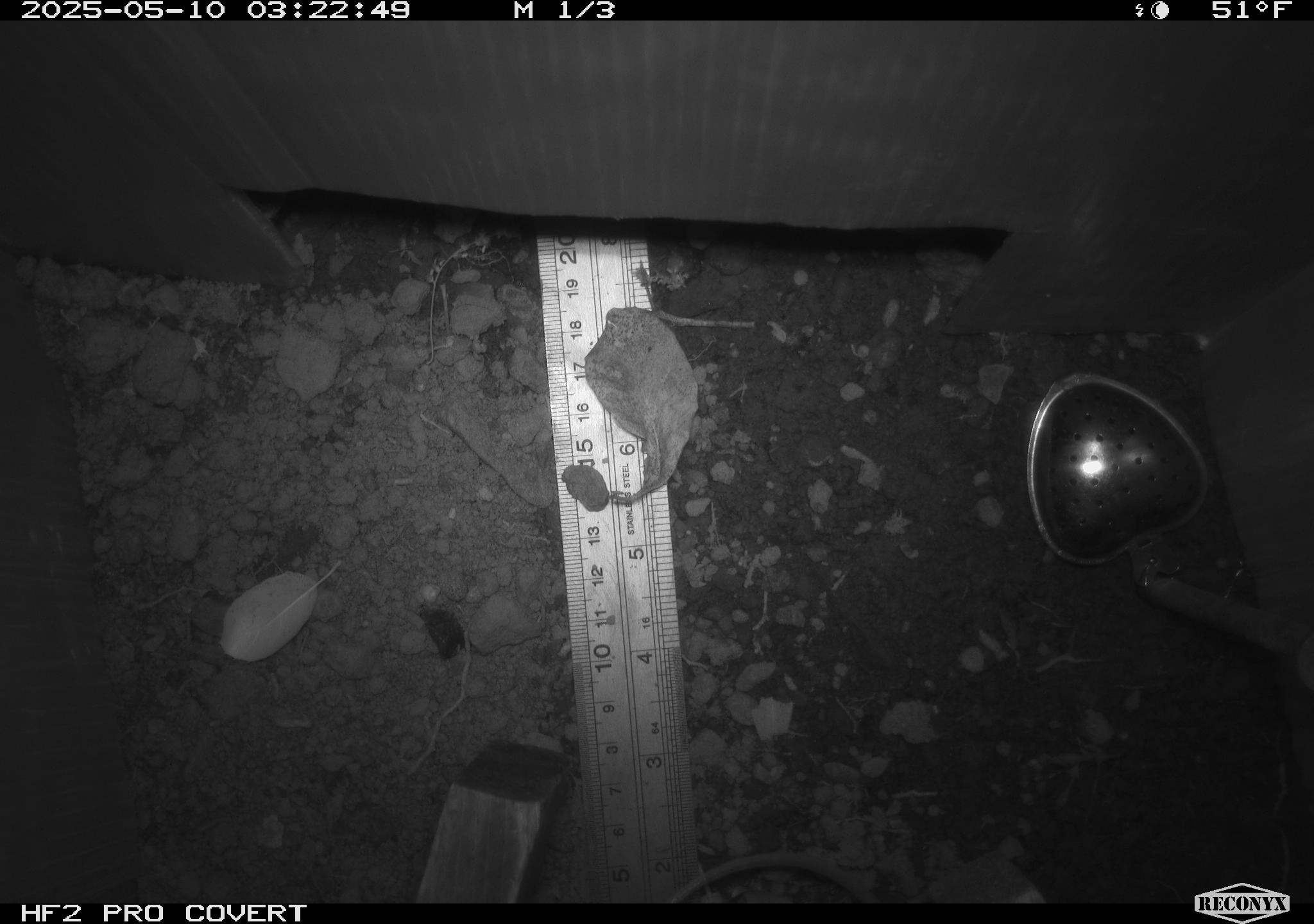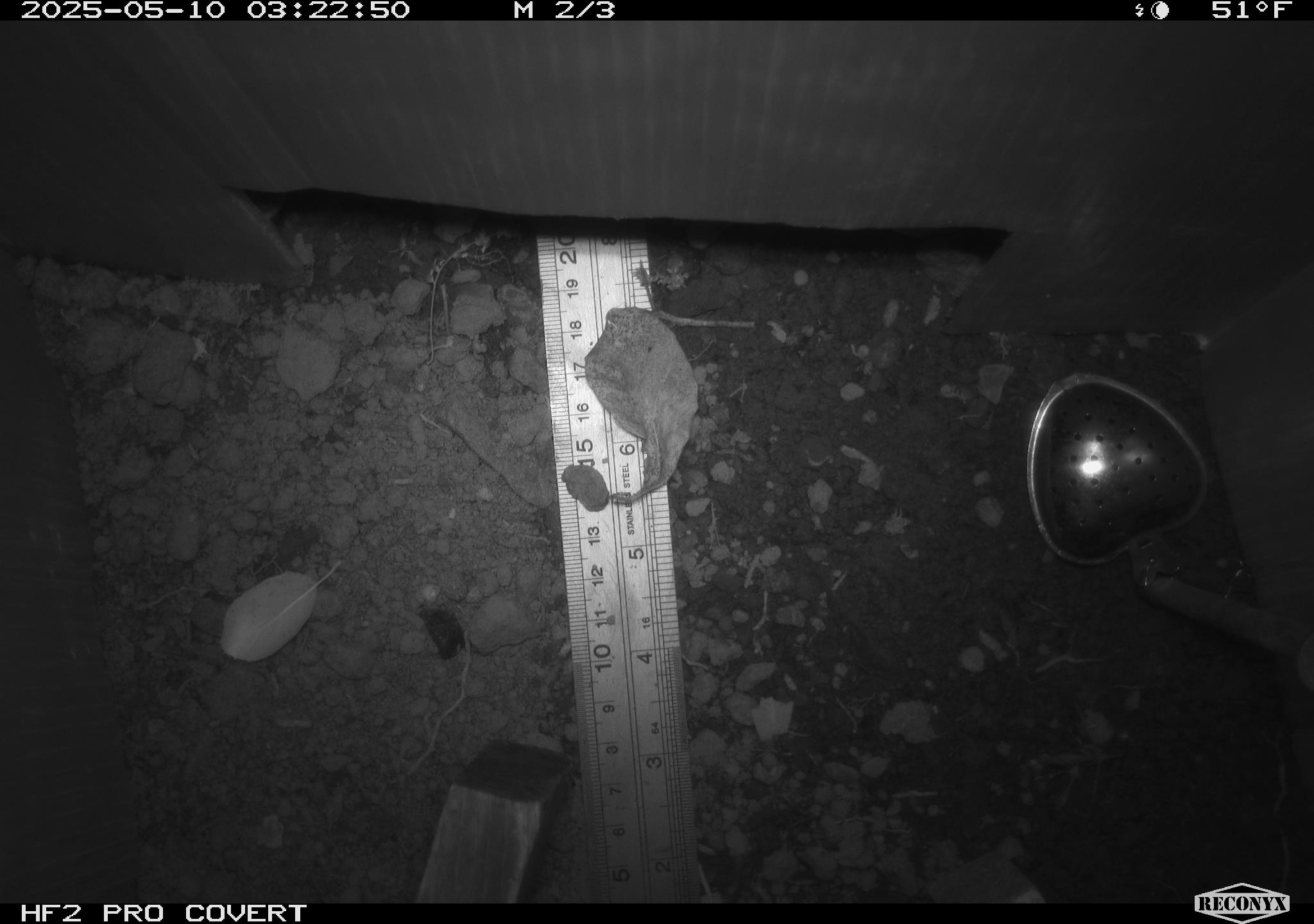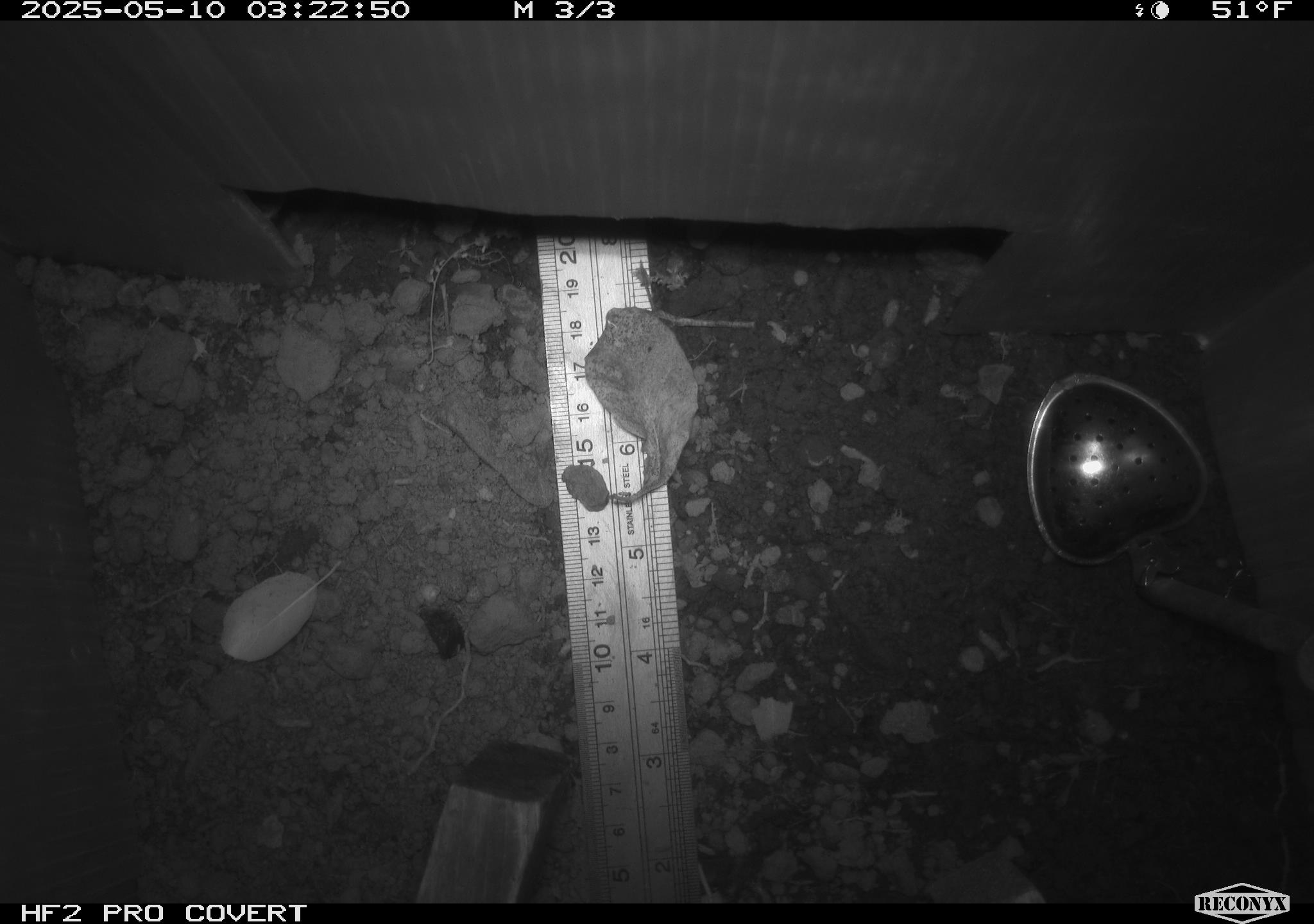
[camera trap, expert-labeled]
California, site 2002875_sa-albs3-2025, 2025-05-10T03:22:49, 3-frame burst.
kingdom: Animalia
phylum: Chordata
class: Mammalia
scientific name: Mammalia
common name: small mammal